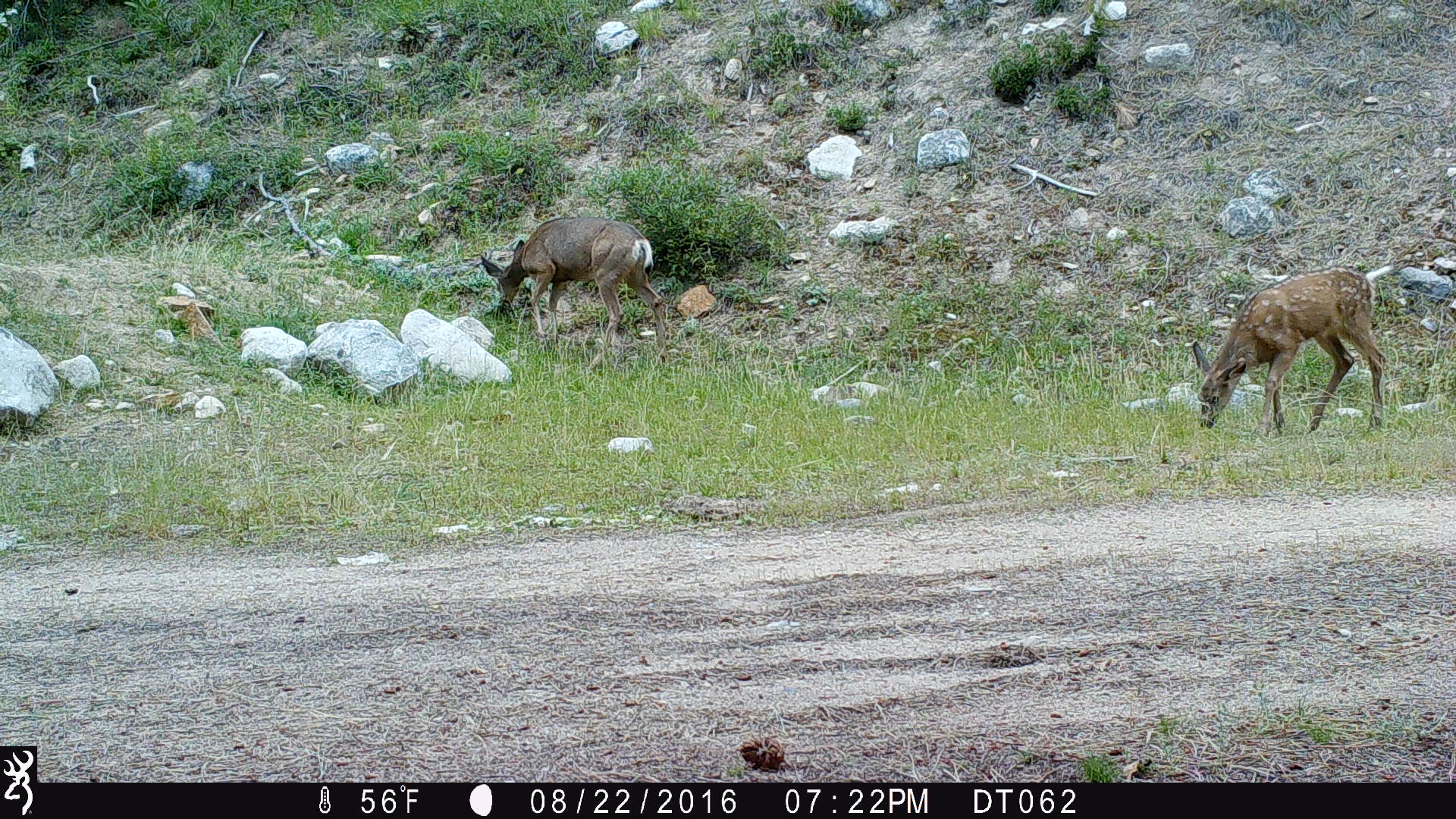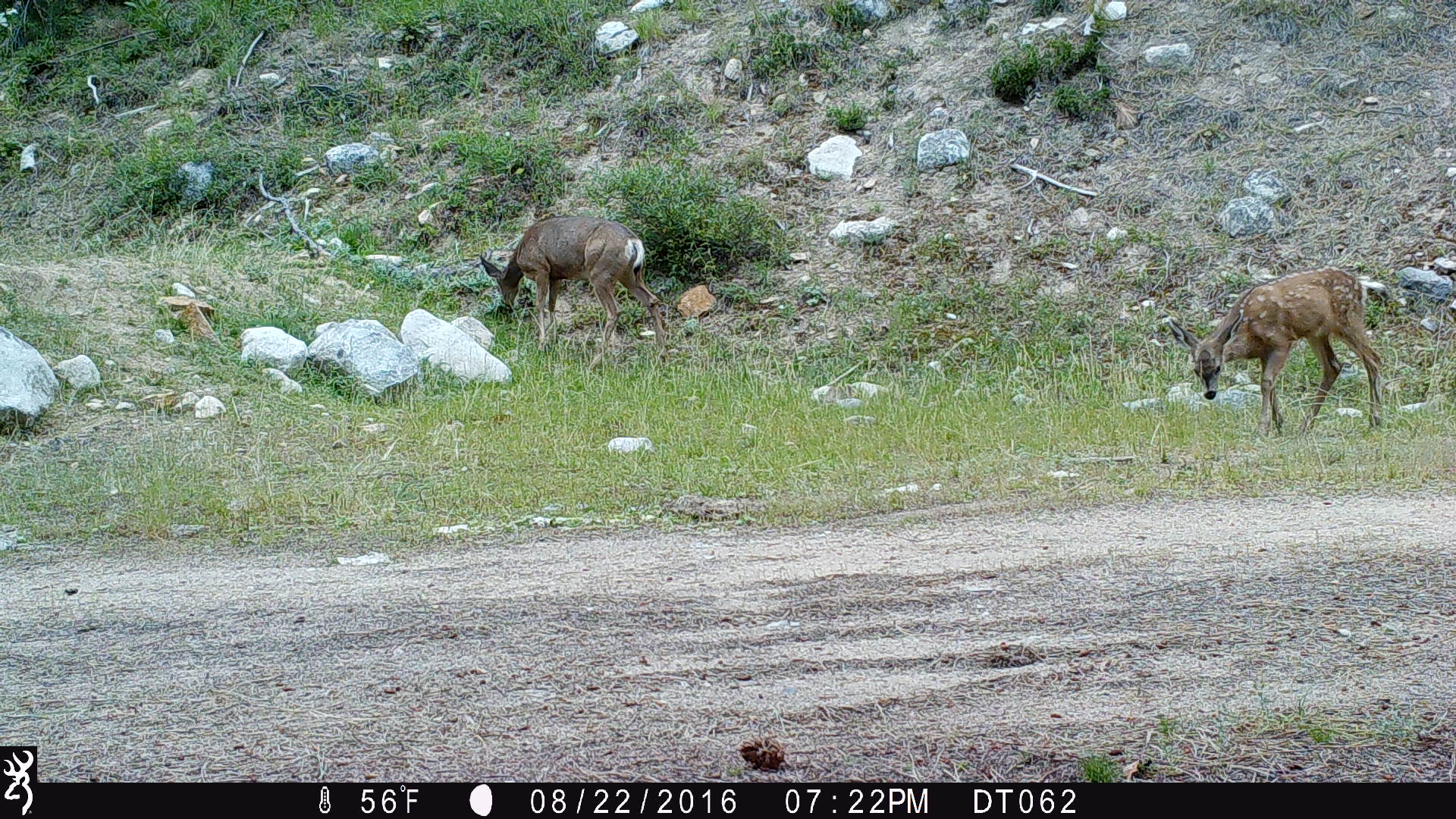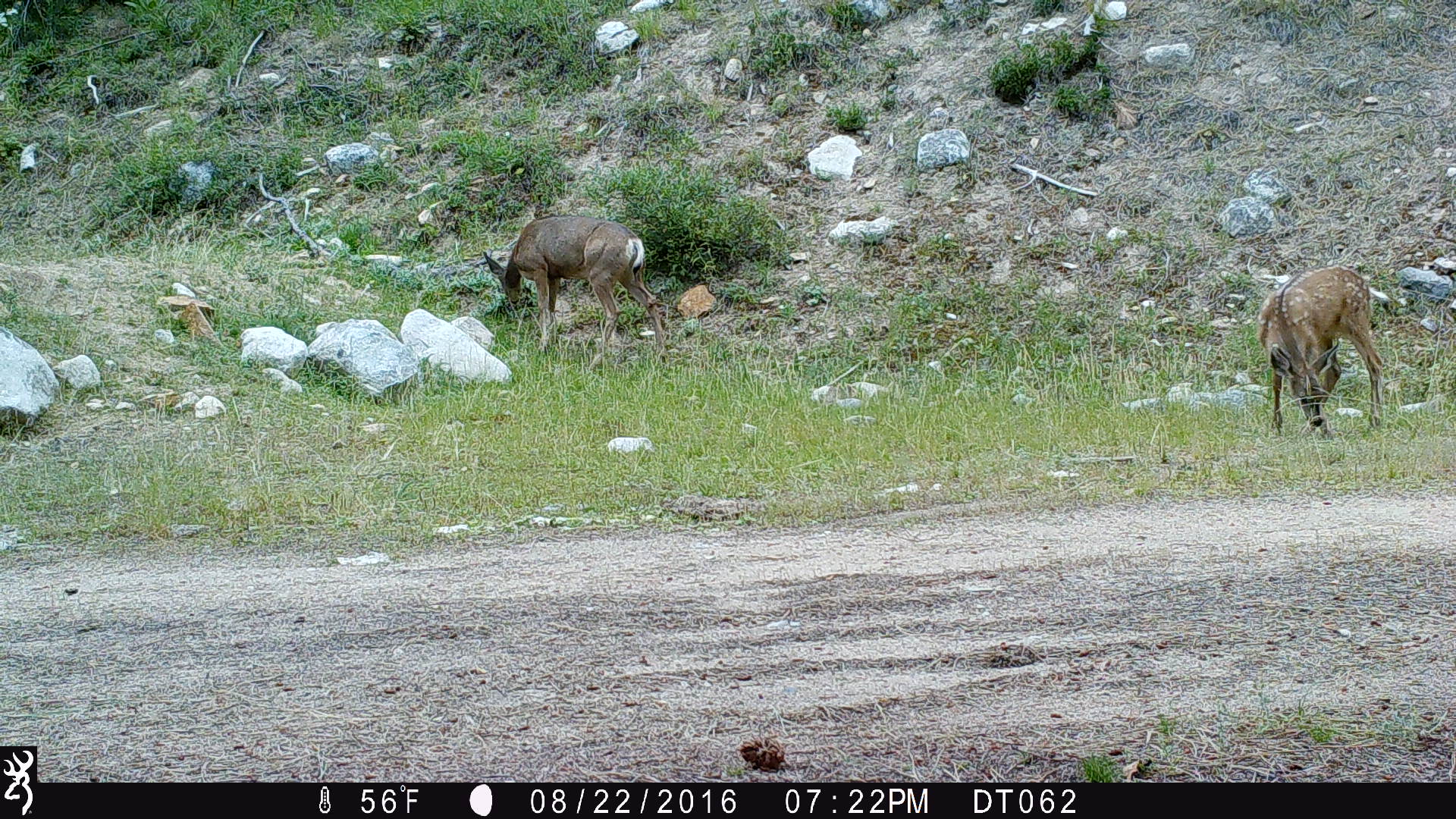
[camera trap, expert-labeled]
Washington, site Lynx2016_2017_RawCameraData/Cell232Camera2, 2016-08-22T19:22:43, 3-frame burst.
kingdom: Animalia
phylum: Chordata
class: Mammalia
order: Artiodactyla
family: Cervidae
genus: Odocoileus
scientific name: Odocoileus hemionus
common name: mule deer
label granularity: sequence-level